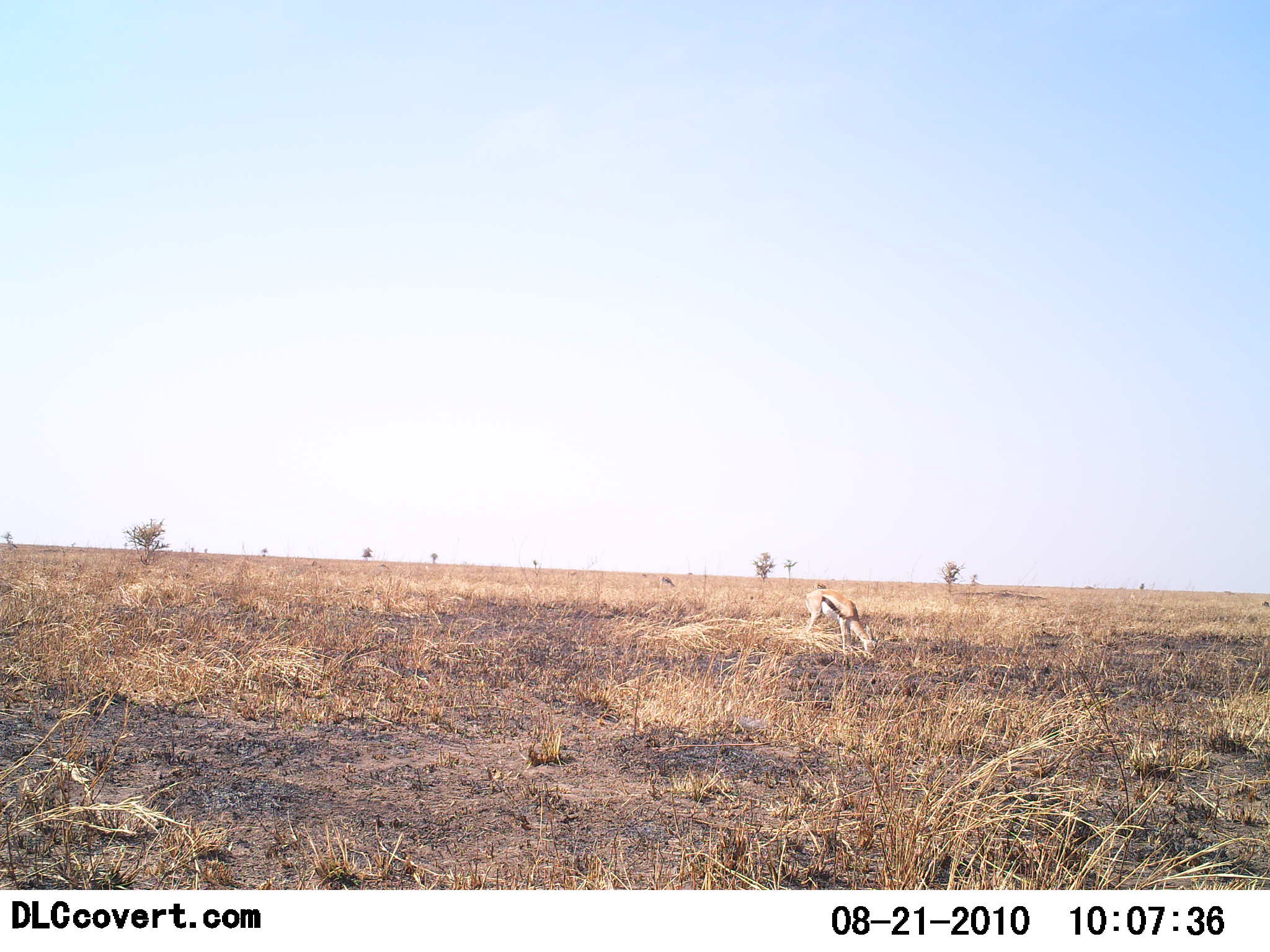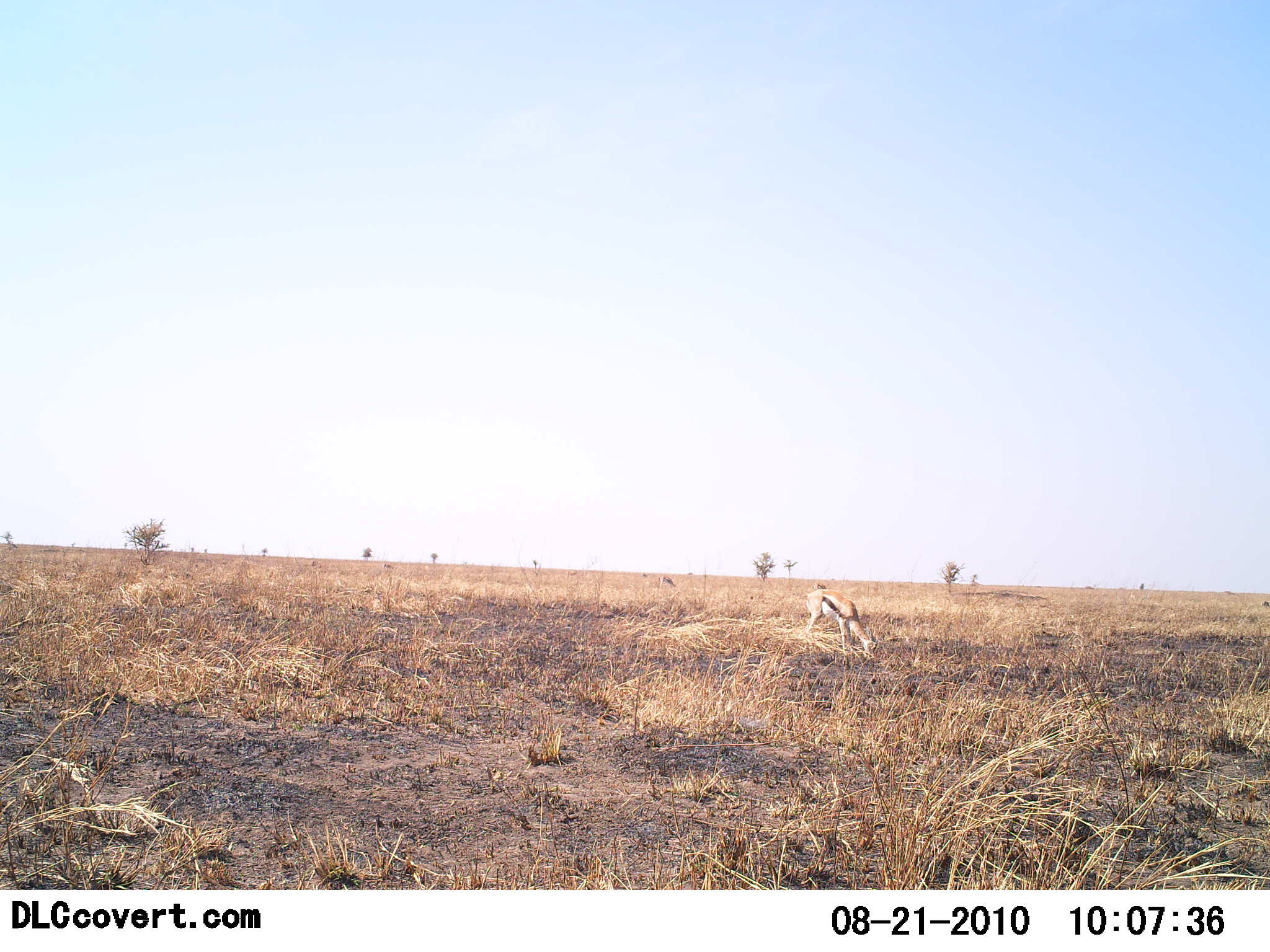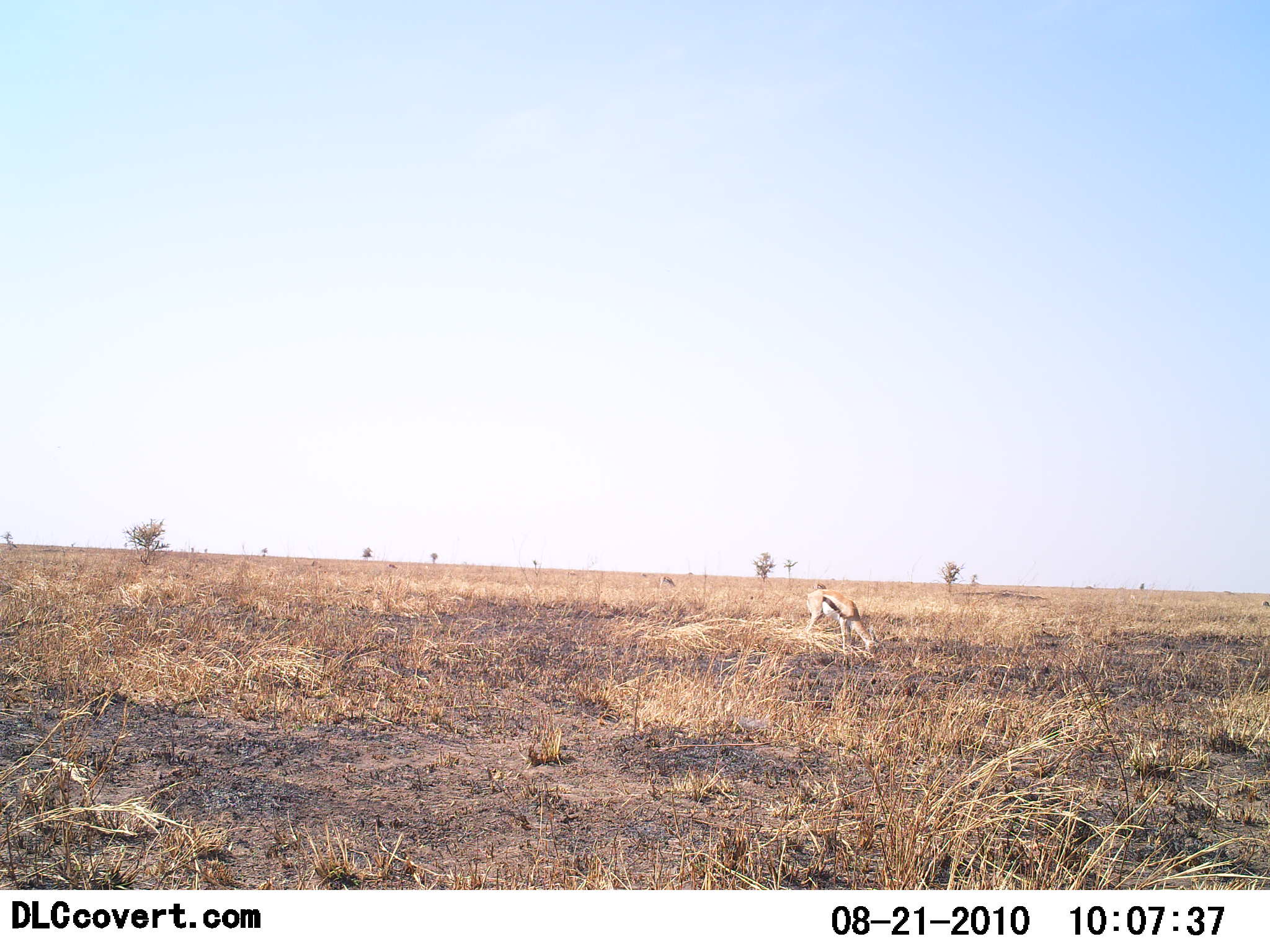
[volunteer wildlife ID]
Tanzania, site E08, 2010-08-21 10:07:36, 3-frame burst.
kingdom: Animalia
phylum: Chordata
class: Mammalia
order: Artiodactyla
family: Bovidae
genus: Eudorcas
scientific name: Eudorcas thomsonii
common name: thomson's gazelle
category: gazellethomsons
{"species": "gazellethomsons (thomson's gazelle) (Eudorcas thomsonii)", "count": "1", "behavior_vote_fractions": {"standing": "18%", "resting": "0%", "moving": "6%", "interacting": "0%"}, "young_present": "0%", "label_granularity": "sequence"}